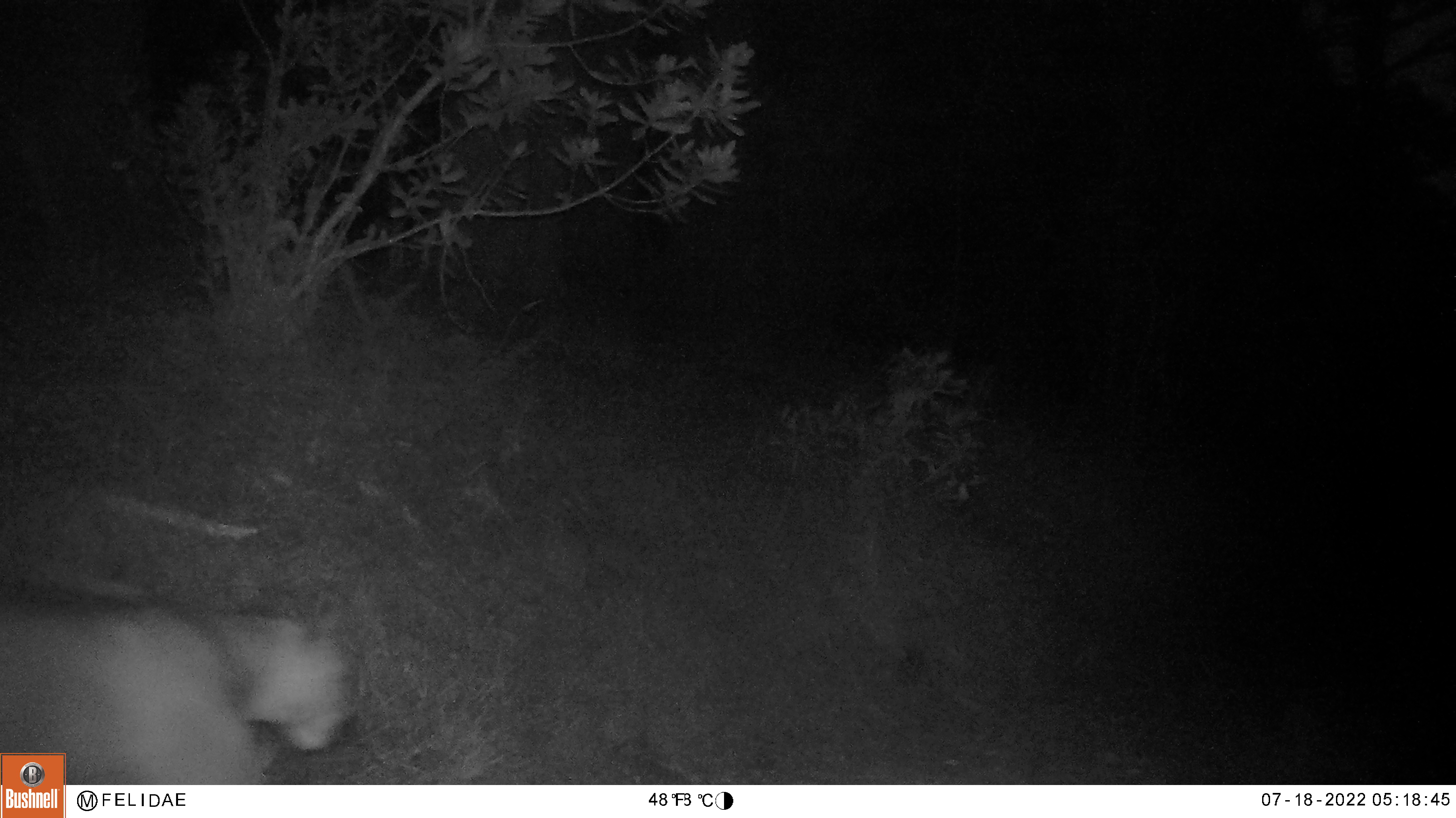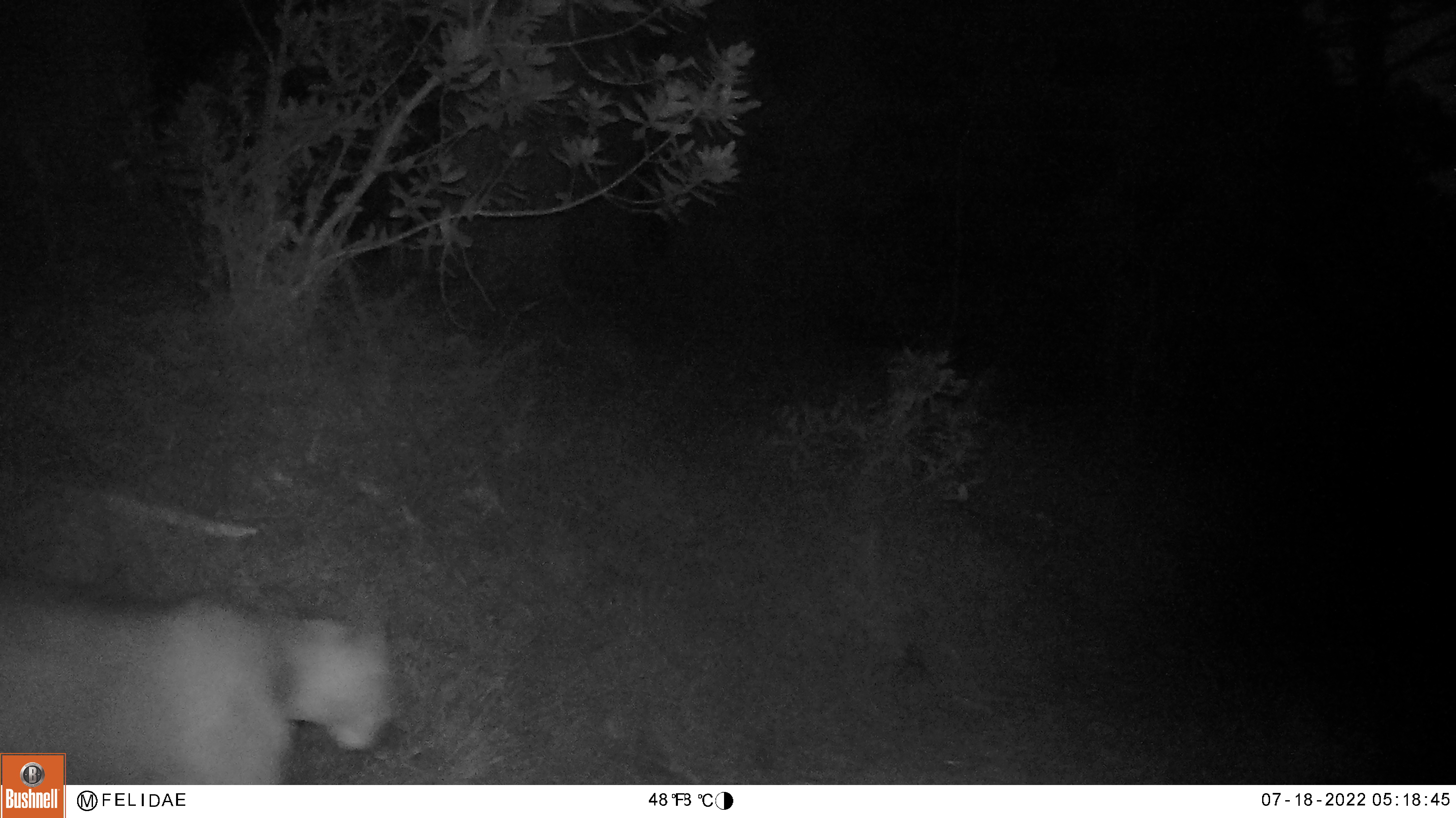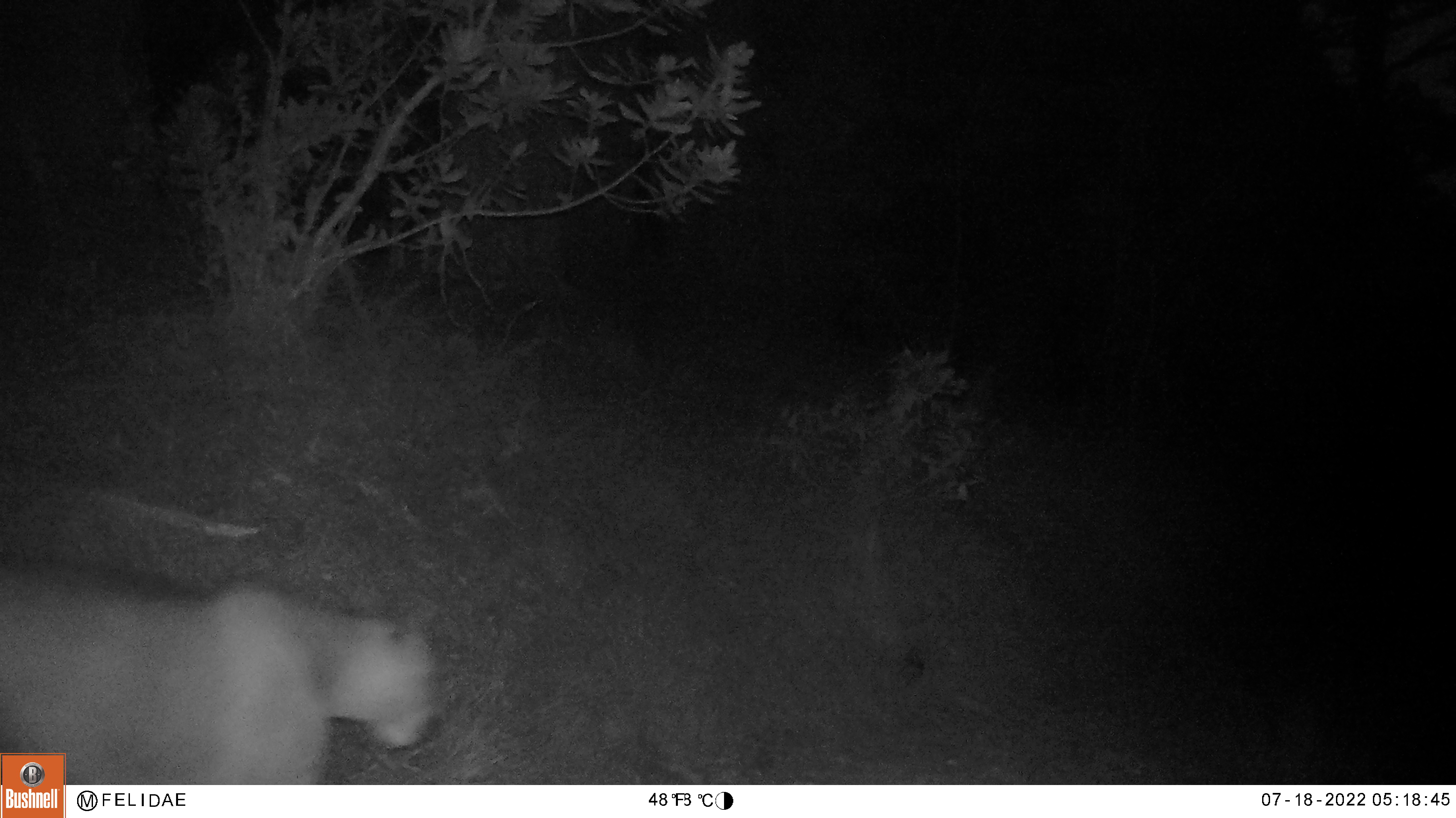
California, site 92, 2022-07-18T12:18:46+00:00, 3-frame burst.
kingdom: Animalia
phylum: Chordata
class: Mammalia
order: Carnivora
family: Felidae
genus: Puma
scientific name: Puma concolor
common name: puma